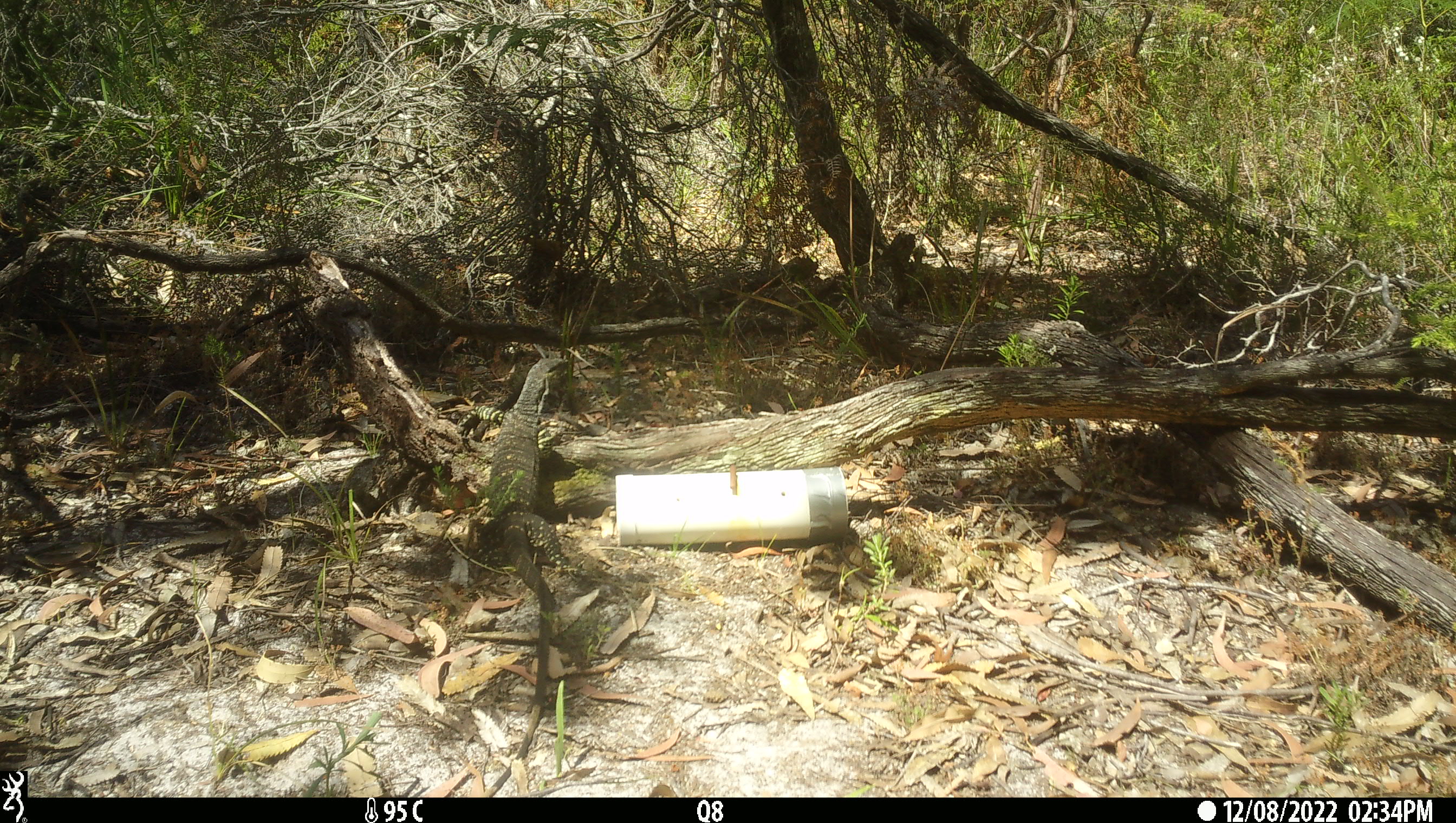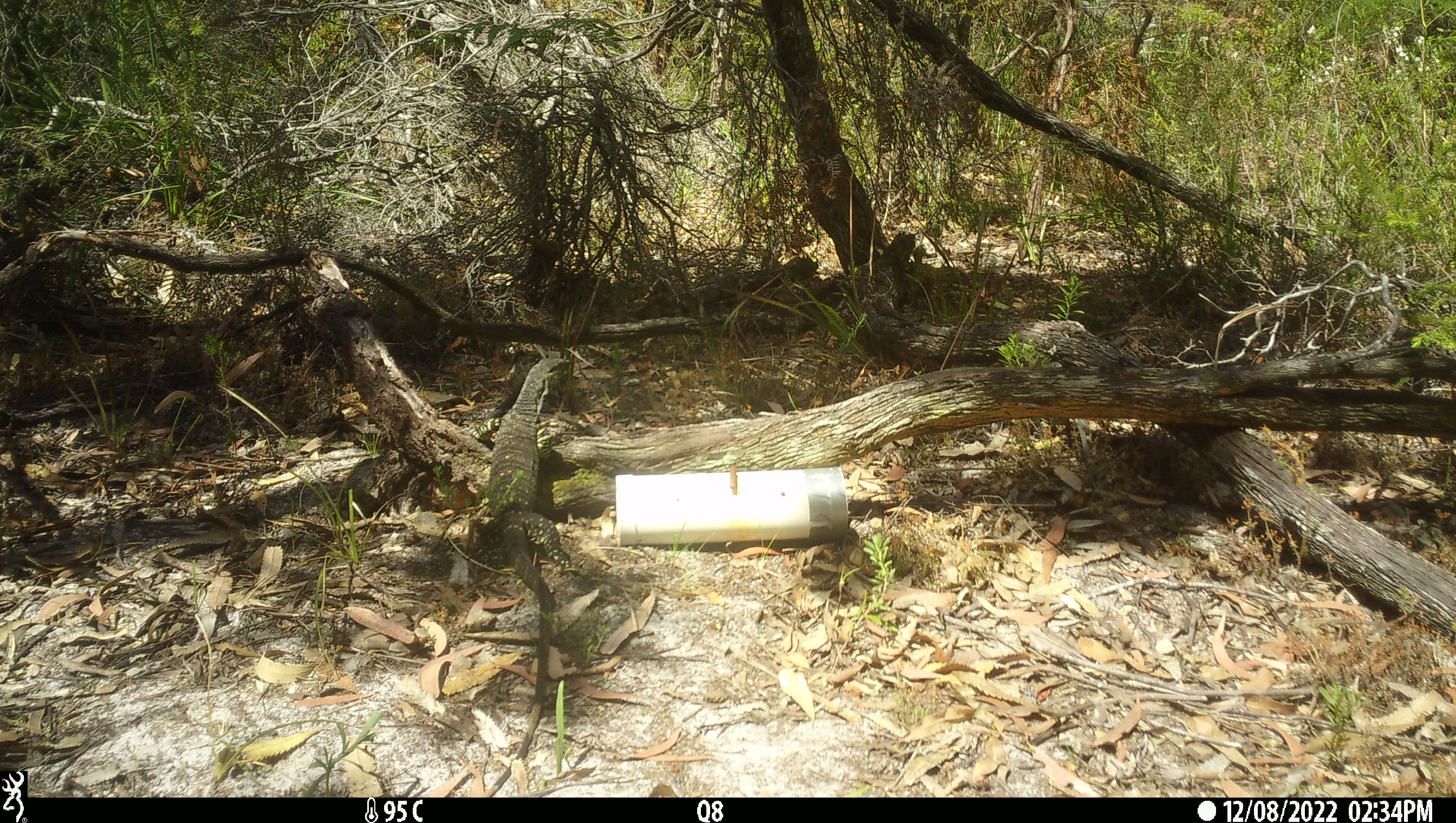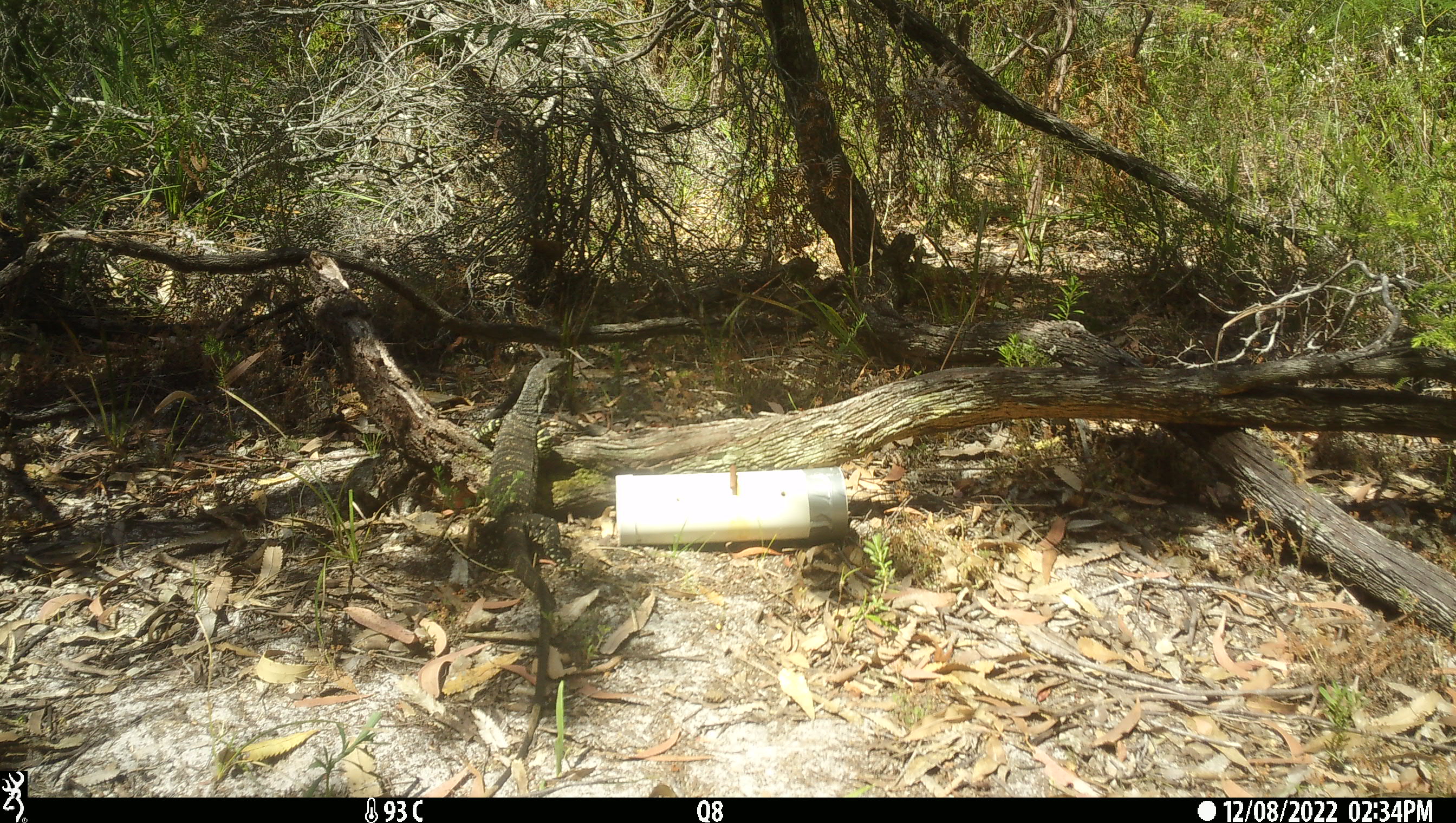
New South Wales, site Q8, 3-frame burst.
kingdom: Animalia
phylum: Chordata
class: Reptilia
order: Squamata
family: Varanidae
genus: Varanus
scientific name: Varanus varius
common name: lace monitor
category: goanna